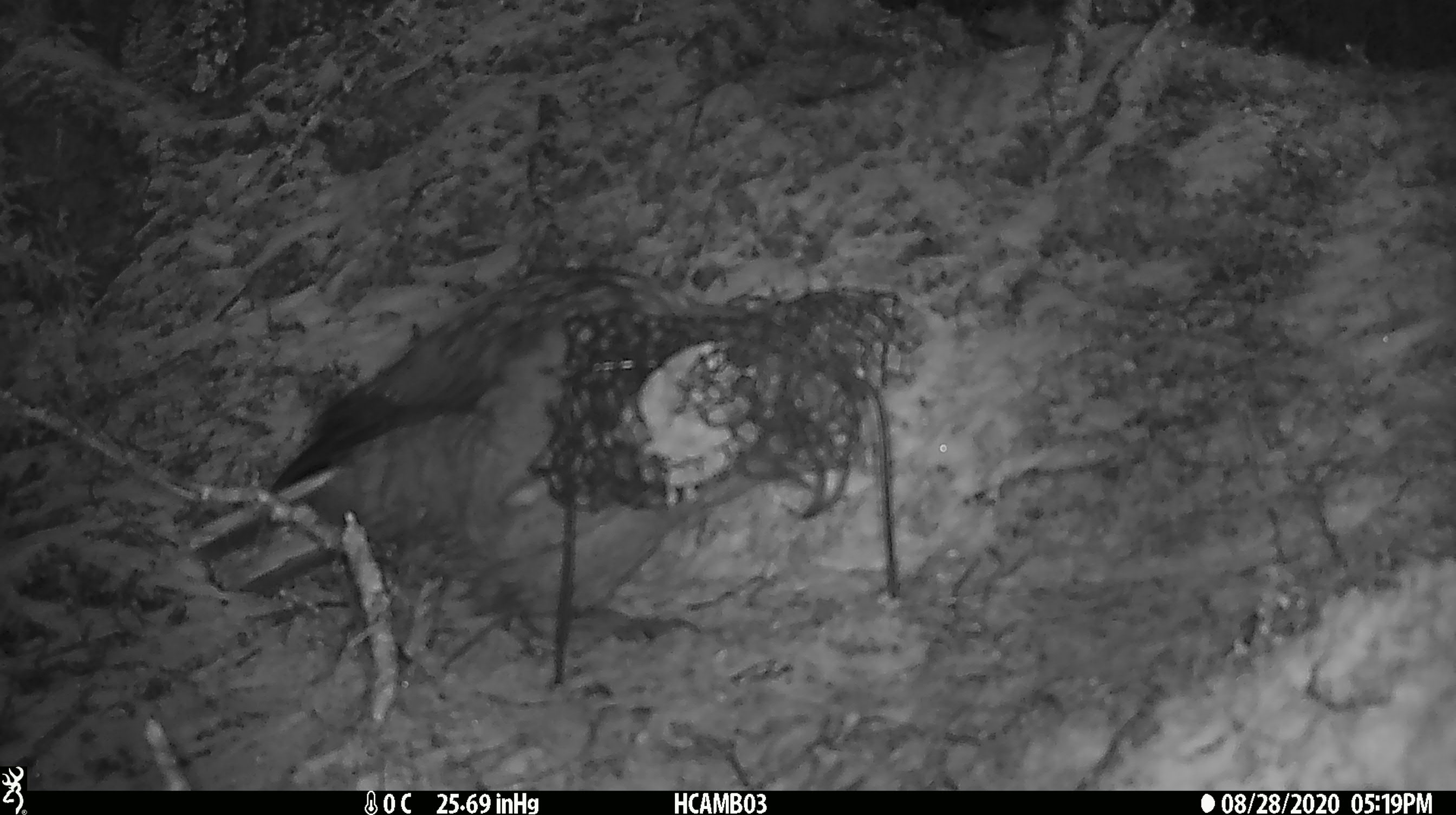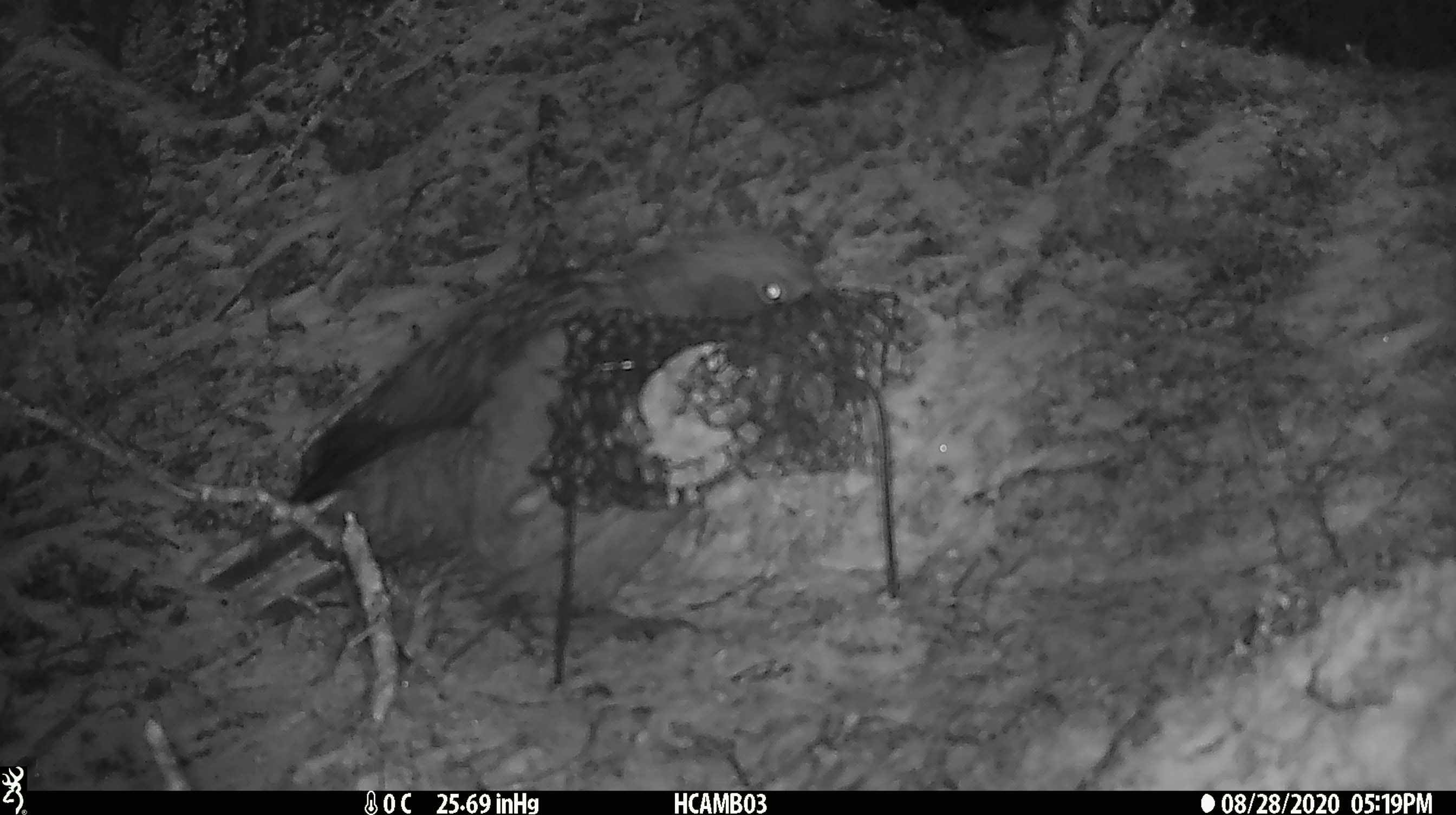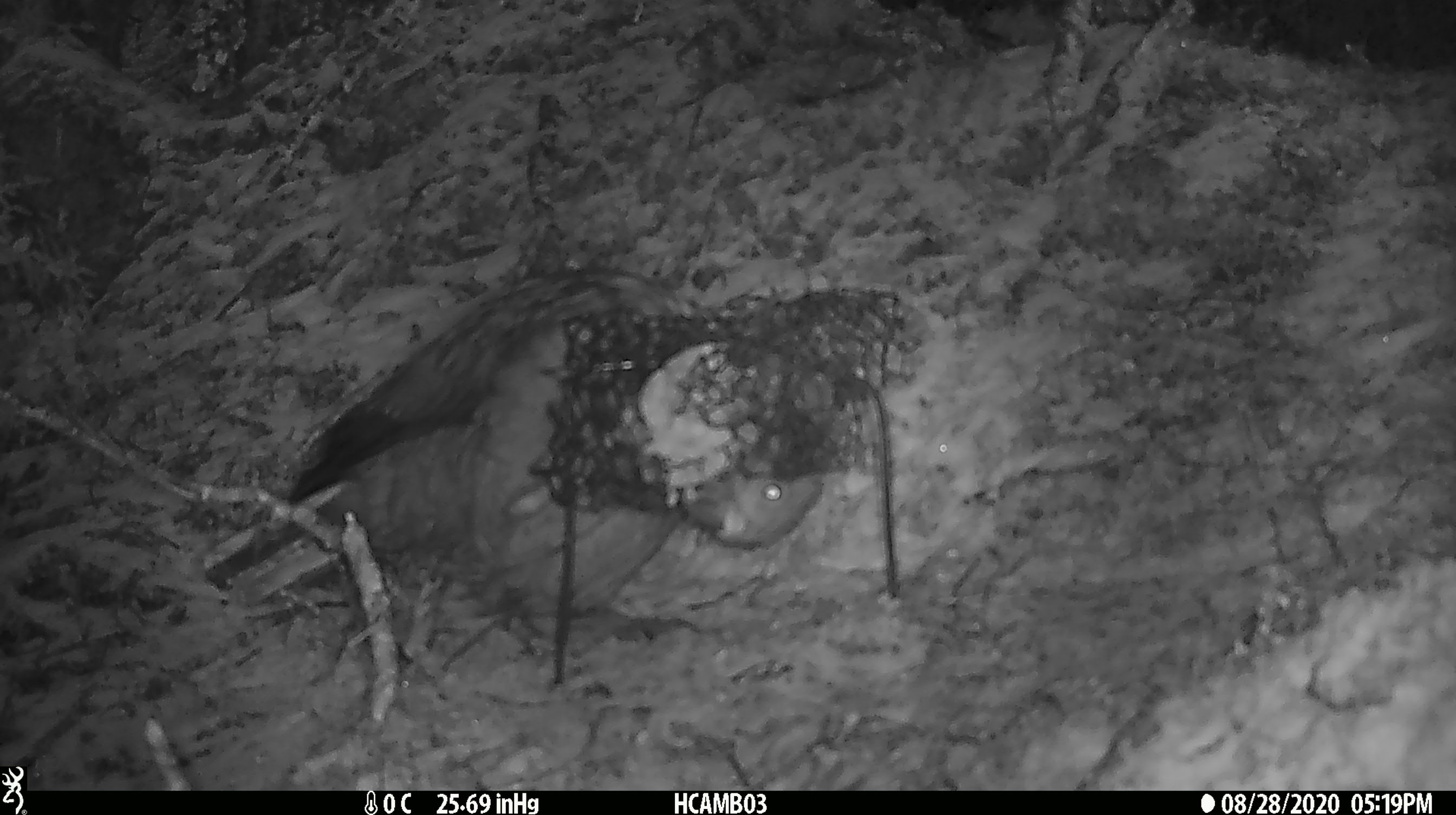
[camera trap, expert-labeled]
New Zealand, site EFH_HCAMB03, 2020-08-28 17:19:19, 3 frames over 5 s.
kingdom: Animalia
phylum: Chordata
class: Aves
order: Psittaciformes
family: Strigopidae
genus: Nestor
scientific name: Nestor notabilis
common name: kea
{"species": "kea (Nestor notabilis)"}